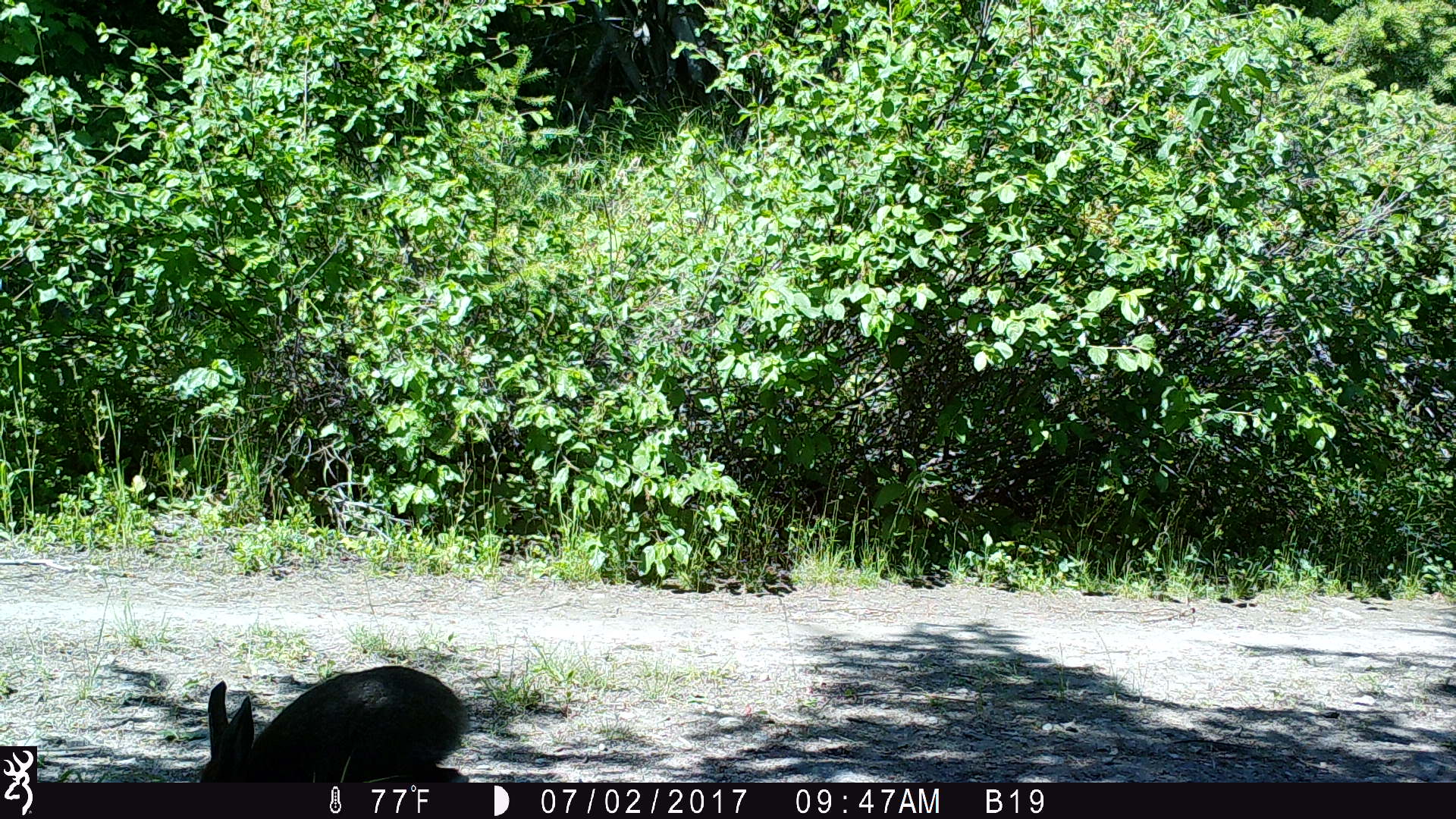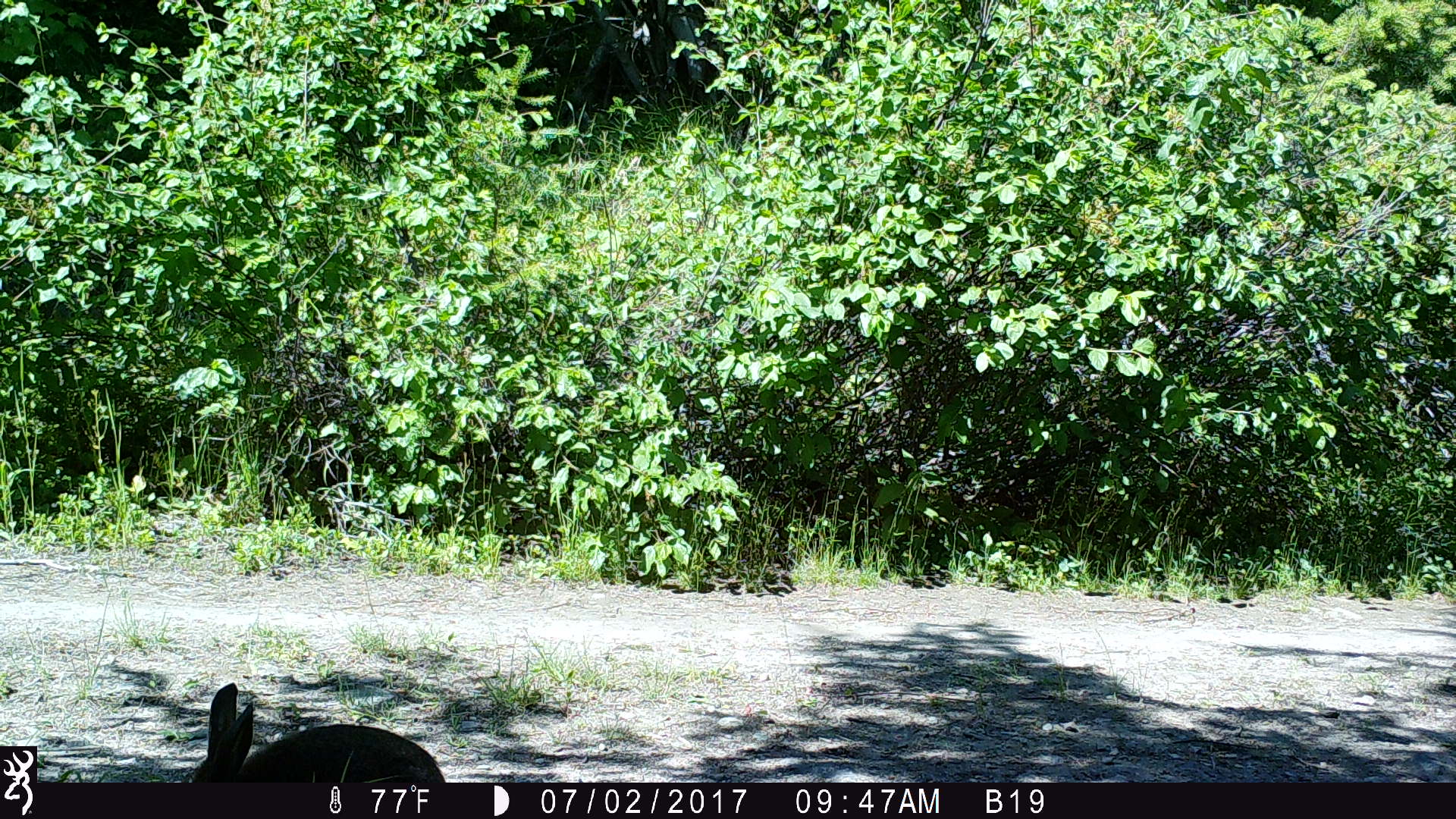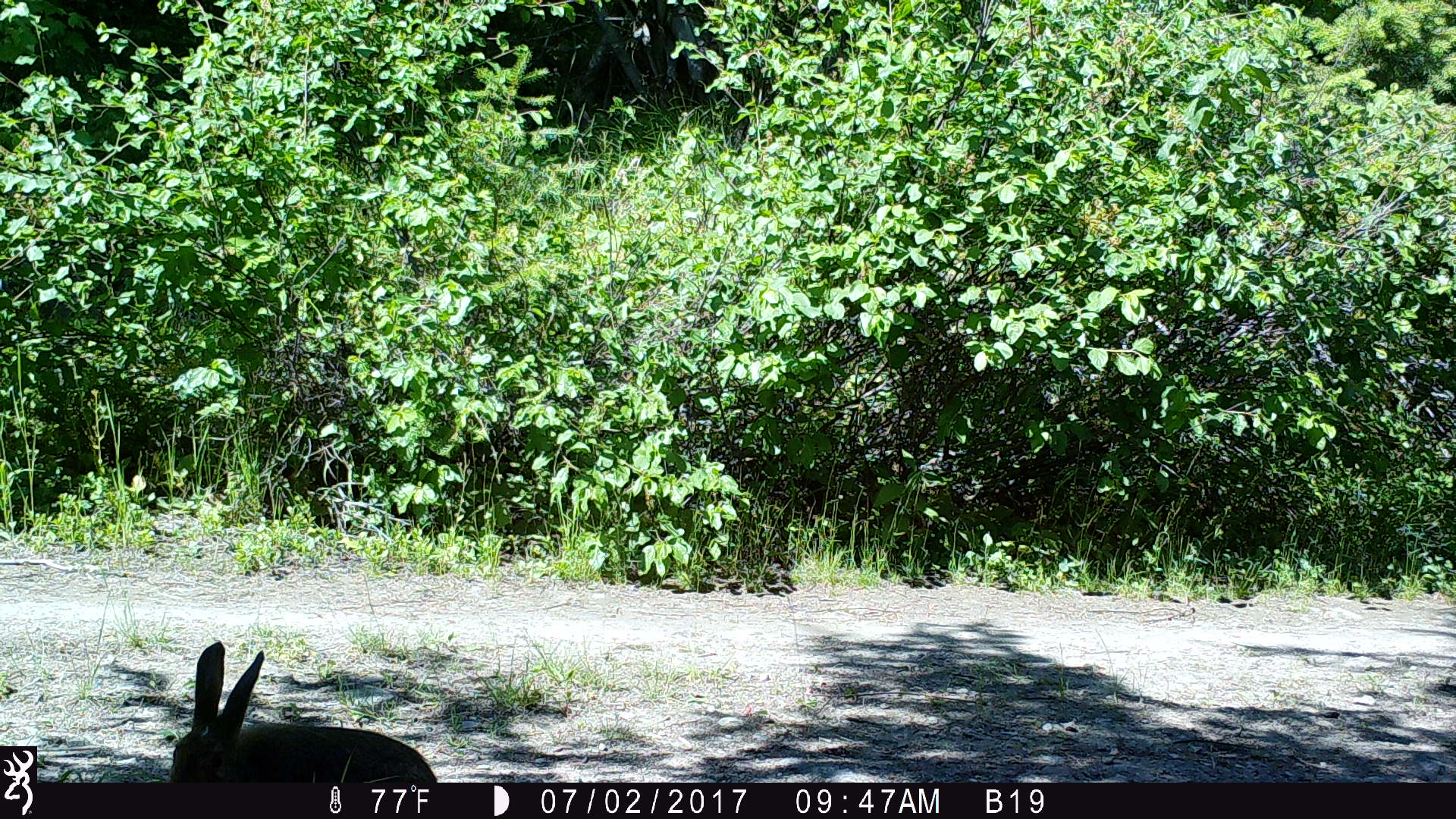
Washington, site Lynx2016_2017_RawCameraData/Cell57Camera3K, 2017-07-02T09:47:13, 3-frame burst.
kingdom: Animalia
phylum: Chordata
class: Mammalia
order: Lagomorpha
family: Leporidae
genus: Lepus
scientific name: Lepus americanus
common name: snowshoe hare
Lepus americanus (snowshoe hare). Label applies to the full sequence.